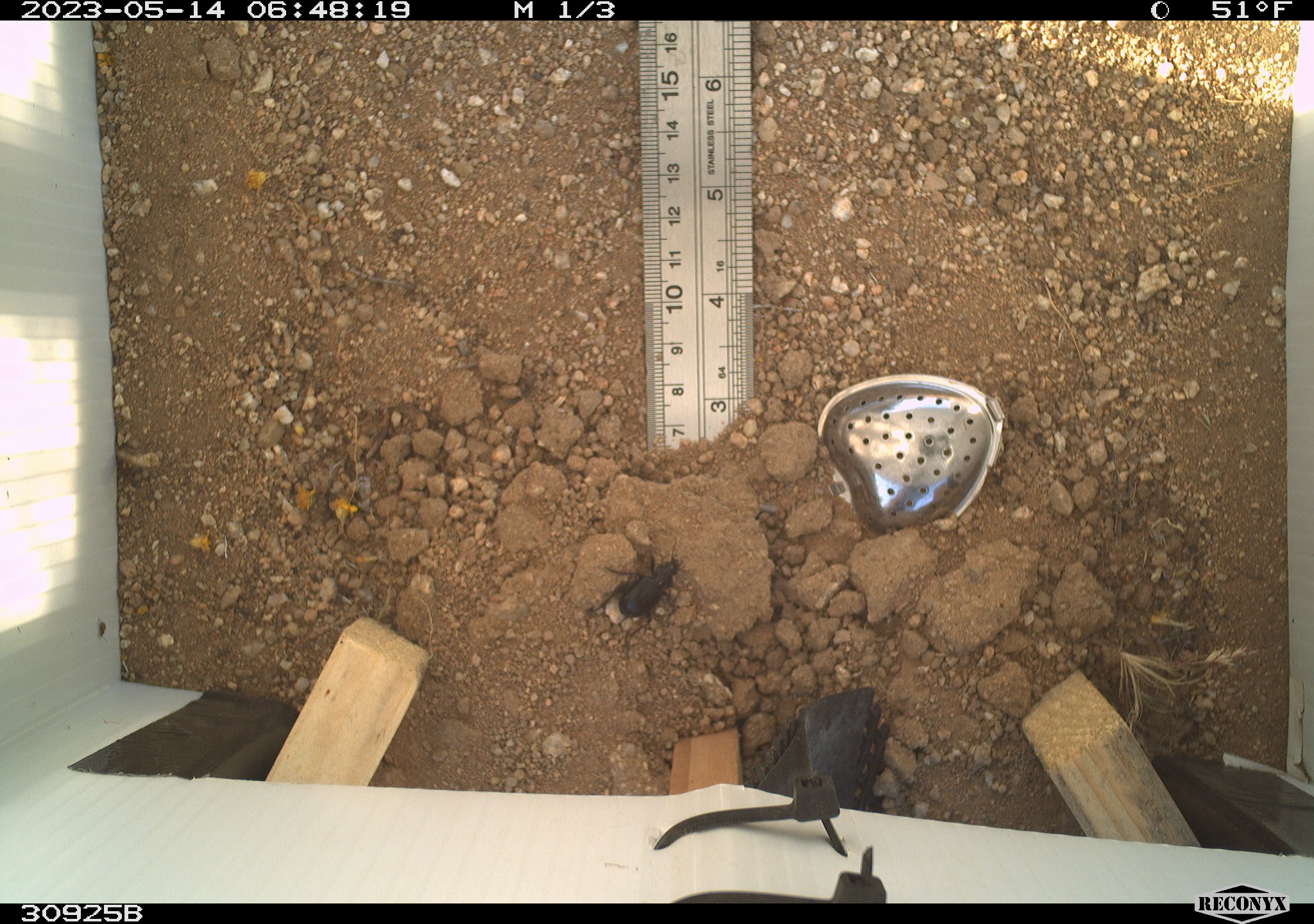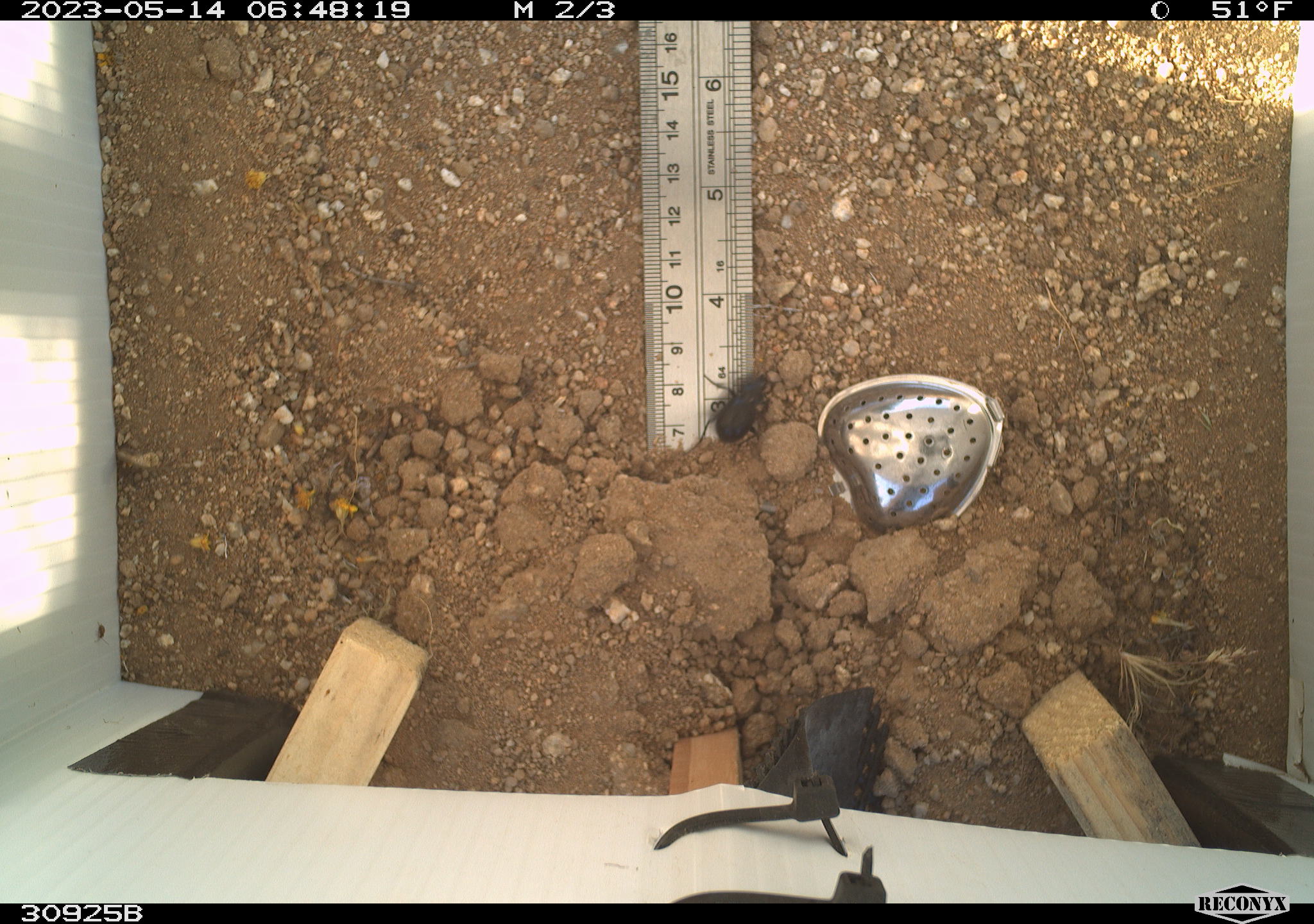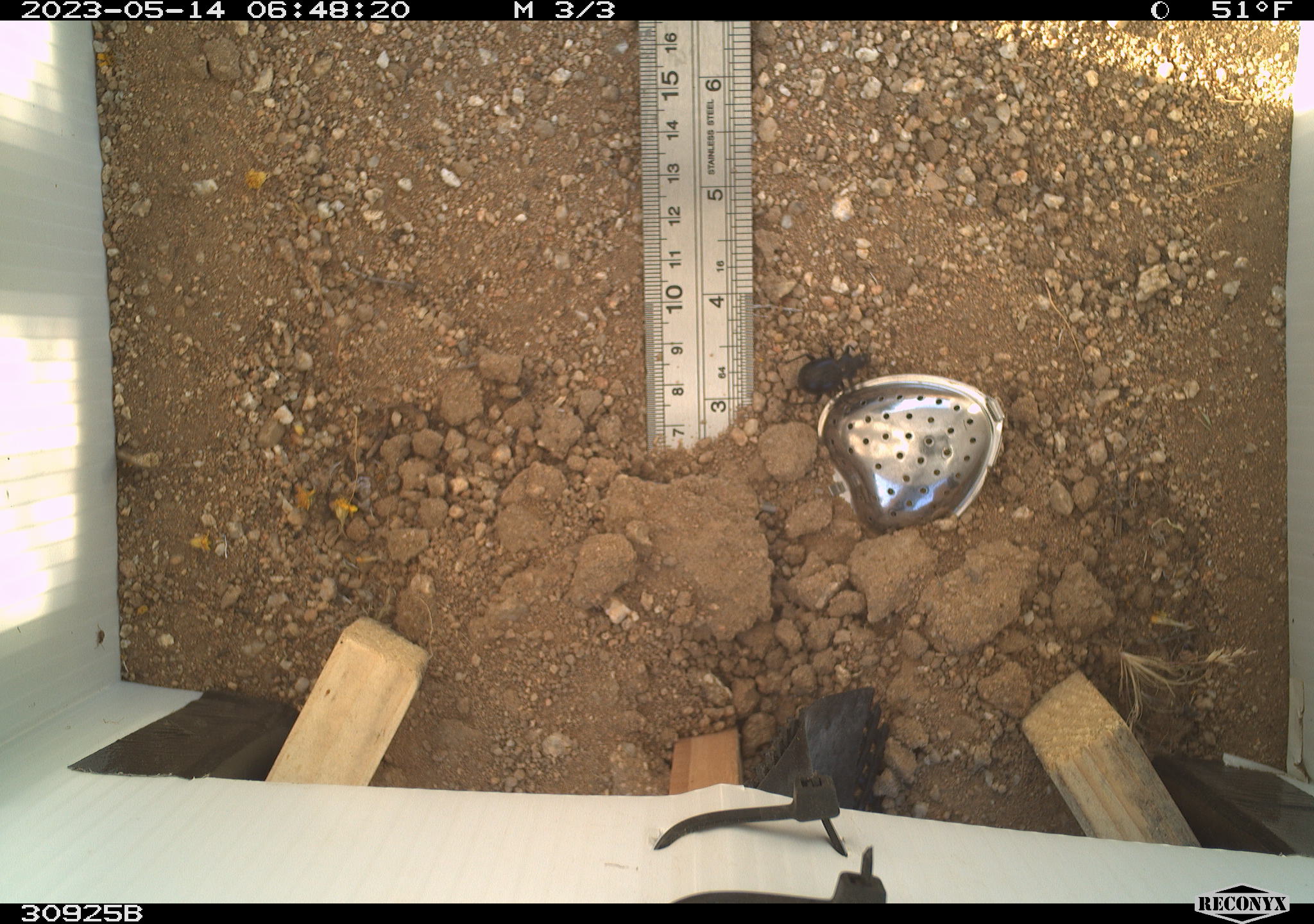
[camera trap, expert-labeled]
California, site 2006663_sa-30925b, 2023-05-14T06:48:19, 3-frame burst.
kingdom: Animalia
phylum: Arthropoda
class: Insecta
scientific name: Insecta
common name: insect